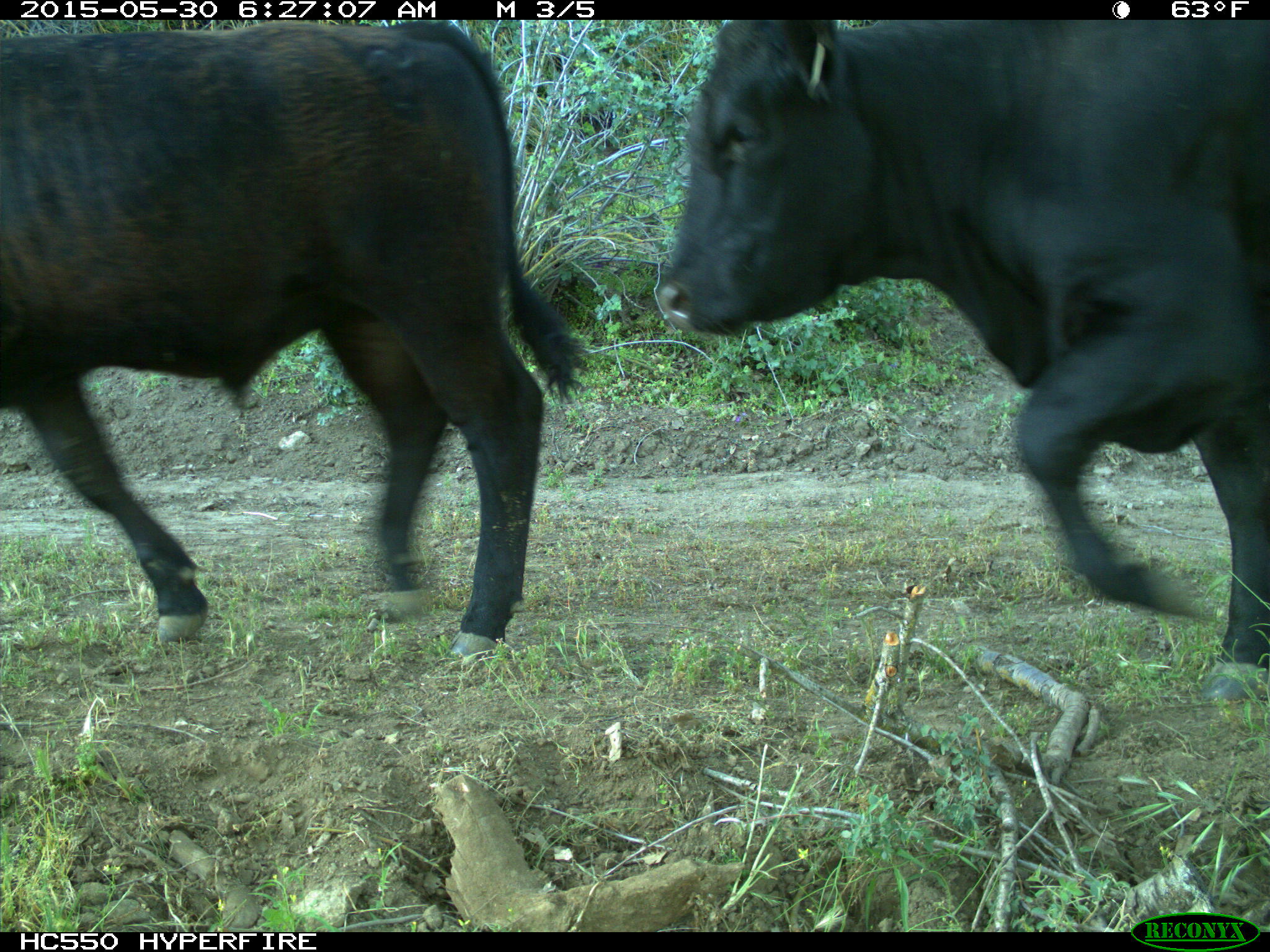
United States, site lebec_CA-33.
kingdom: Animalia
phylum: Chordata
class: Mammalia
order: Artiodactyla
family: Bovidae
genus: Bos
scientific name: Bos taurus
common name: domestic cow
Bos taurus (domestic cow).